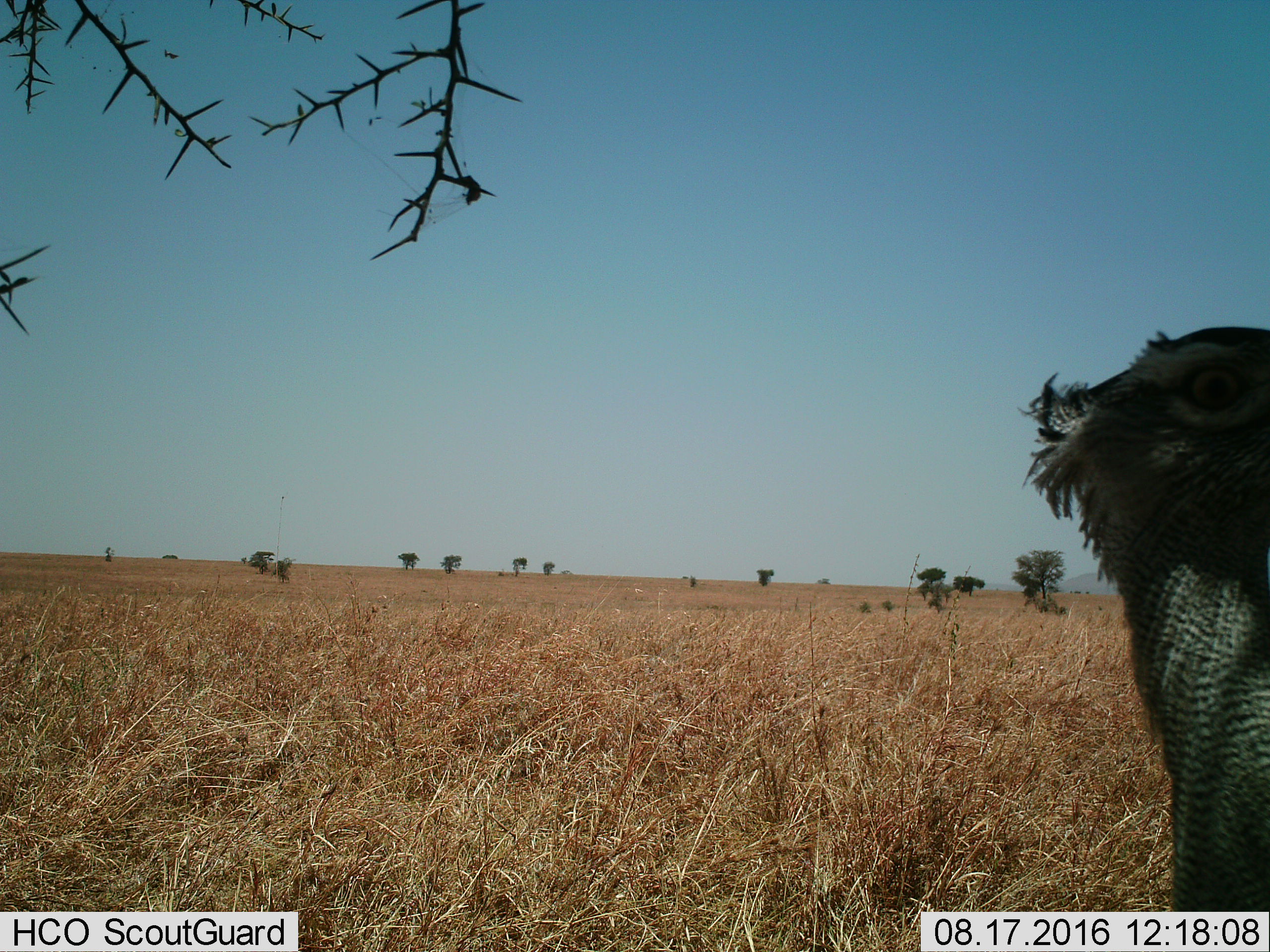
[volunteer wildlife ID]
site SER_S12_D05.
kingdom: Animalia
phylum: Chordata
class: Aves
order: Otidiformes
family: Otididae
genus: Ardeotis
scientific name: Ardeotis kori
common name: kori bustard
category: bustardkori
Bustardkori (kori bustard) (Ardeotis kori), count 1. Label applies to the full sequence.